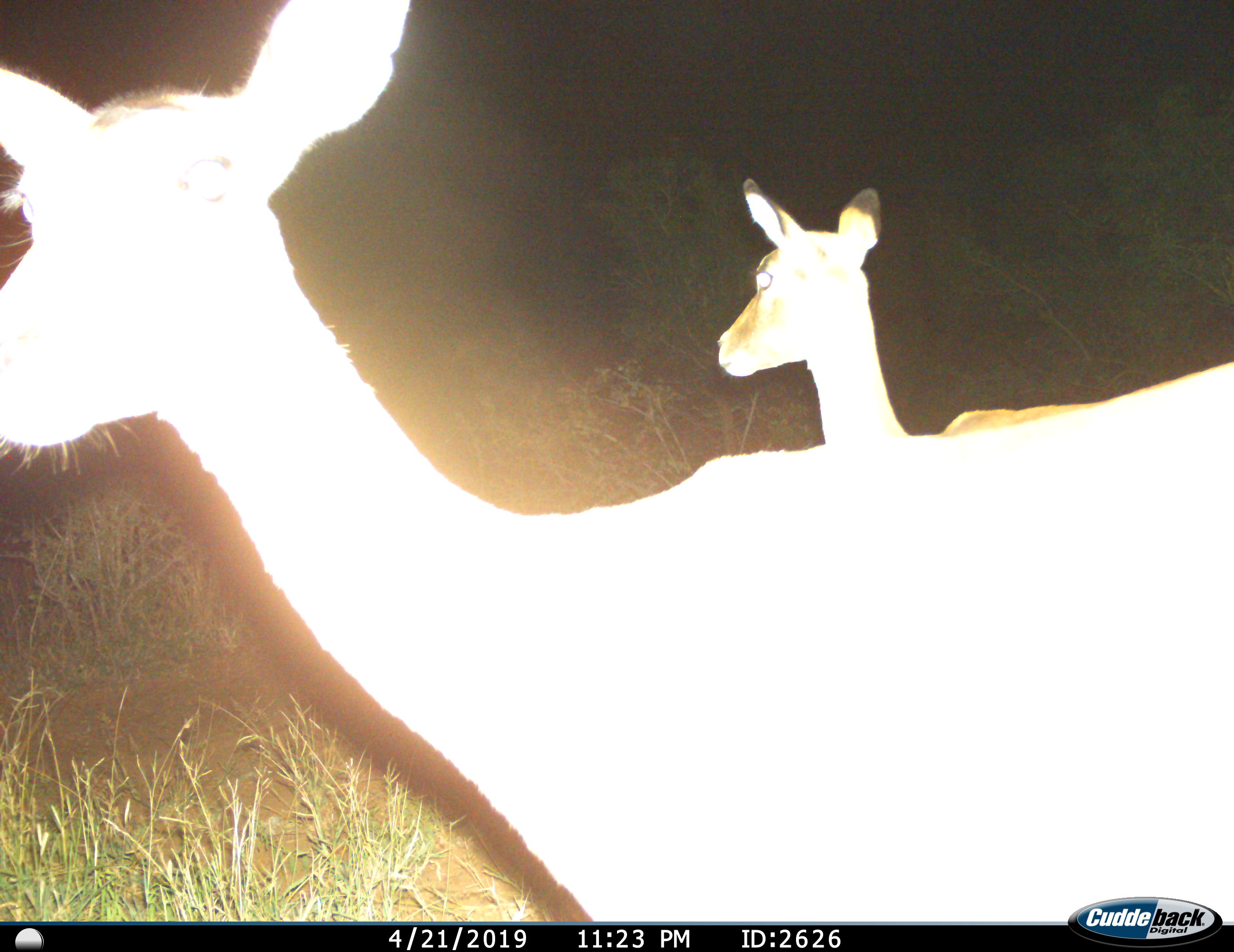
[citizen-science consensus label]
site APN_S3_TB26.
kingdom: Animalia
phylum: Chordata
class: Mammalia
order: Artiodactyla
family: Bovidae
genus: Aepyceros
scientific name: Aepyceros melampus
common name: impala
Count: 2.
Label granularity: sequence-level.